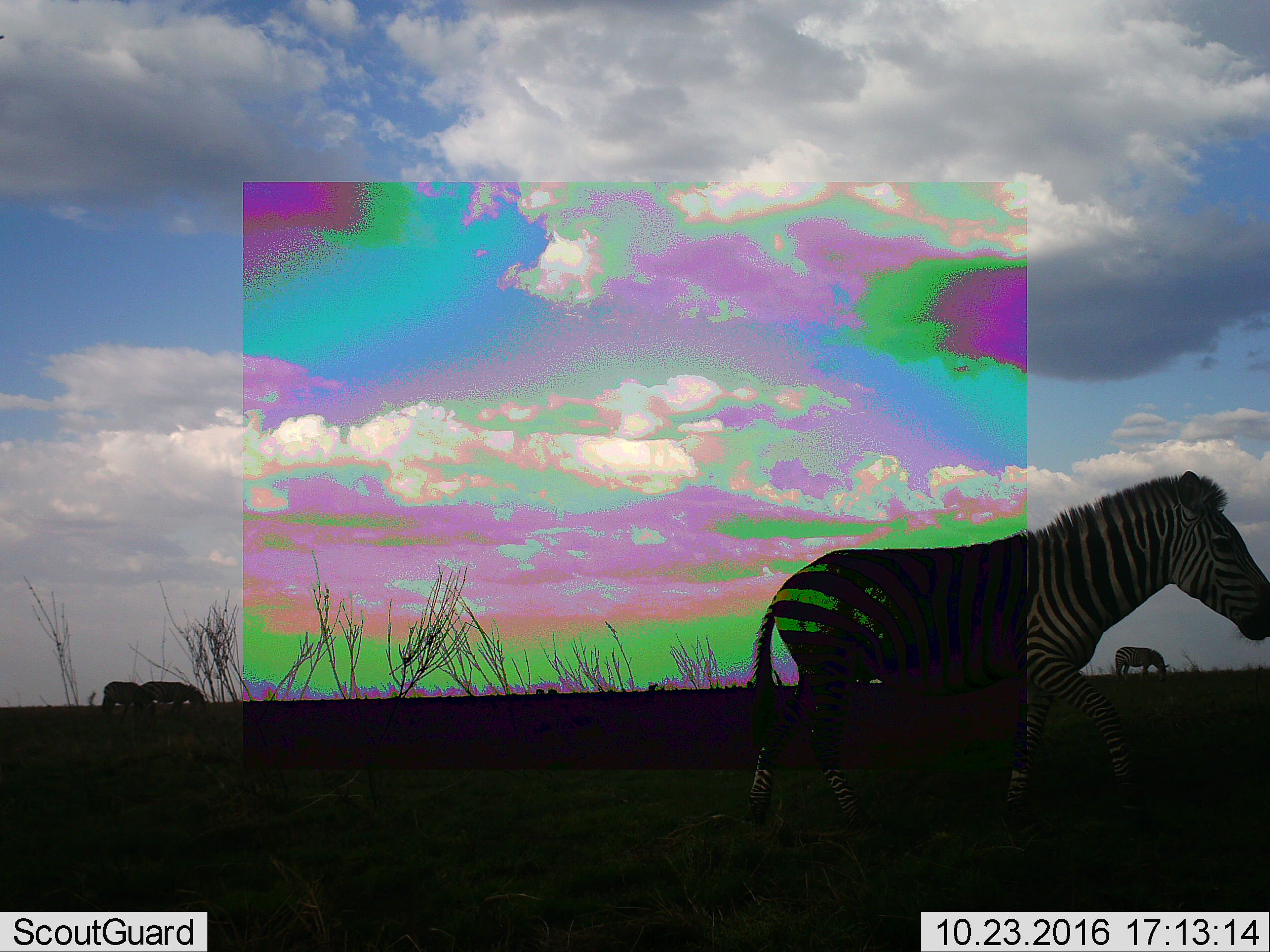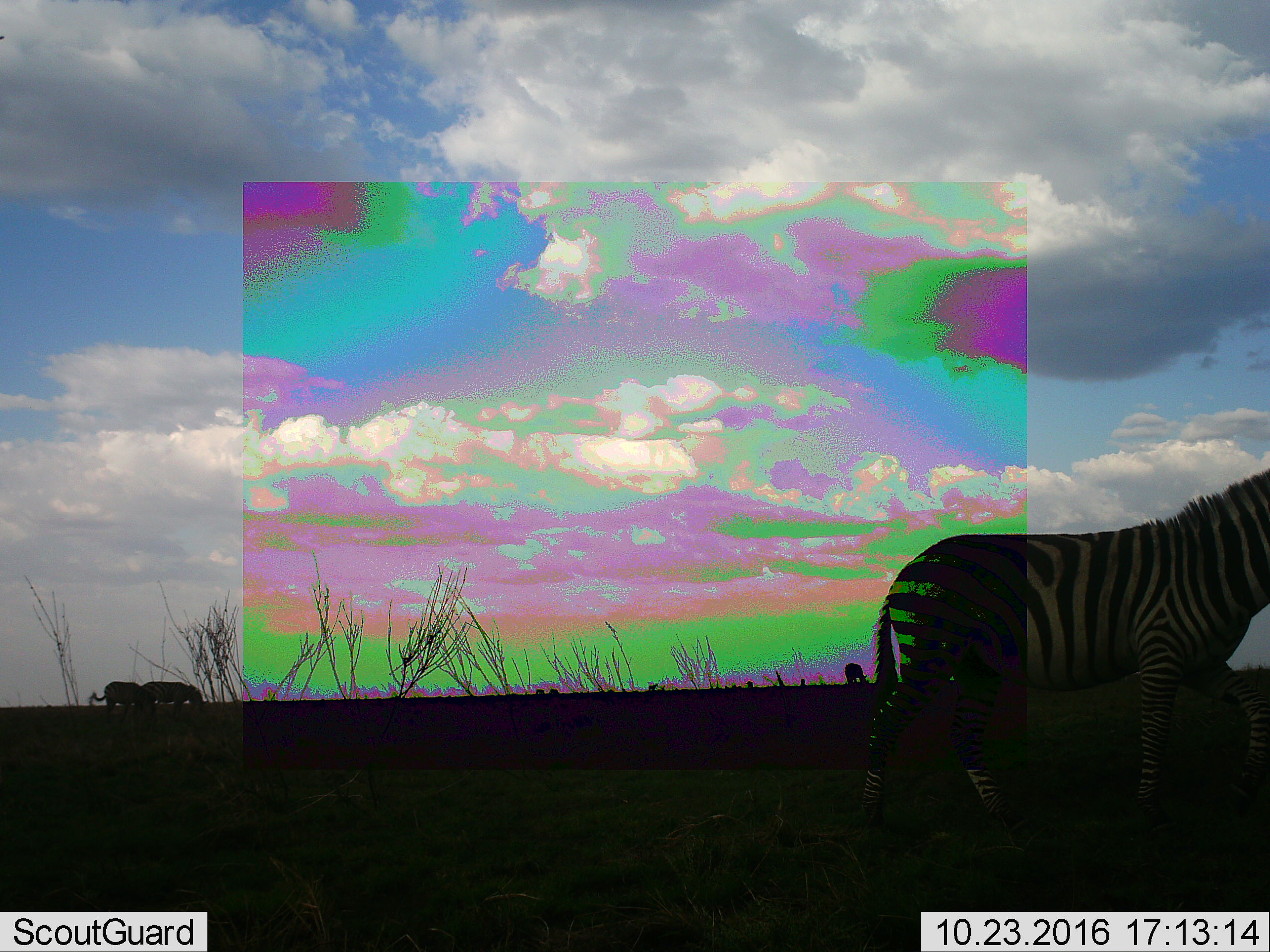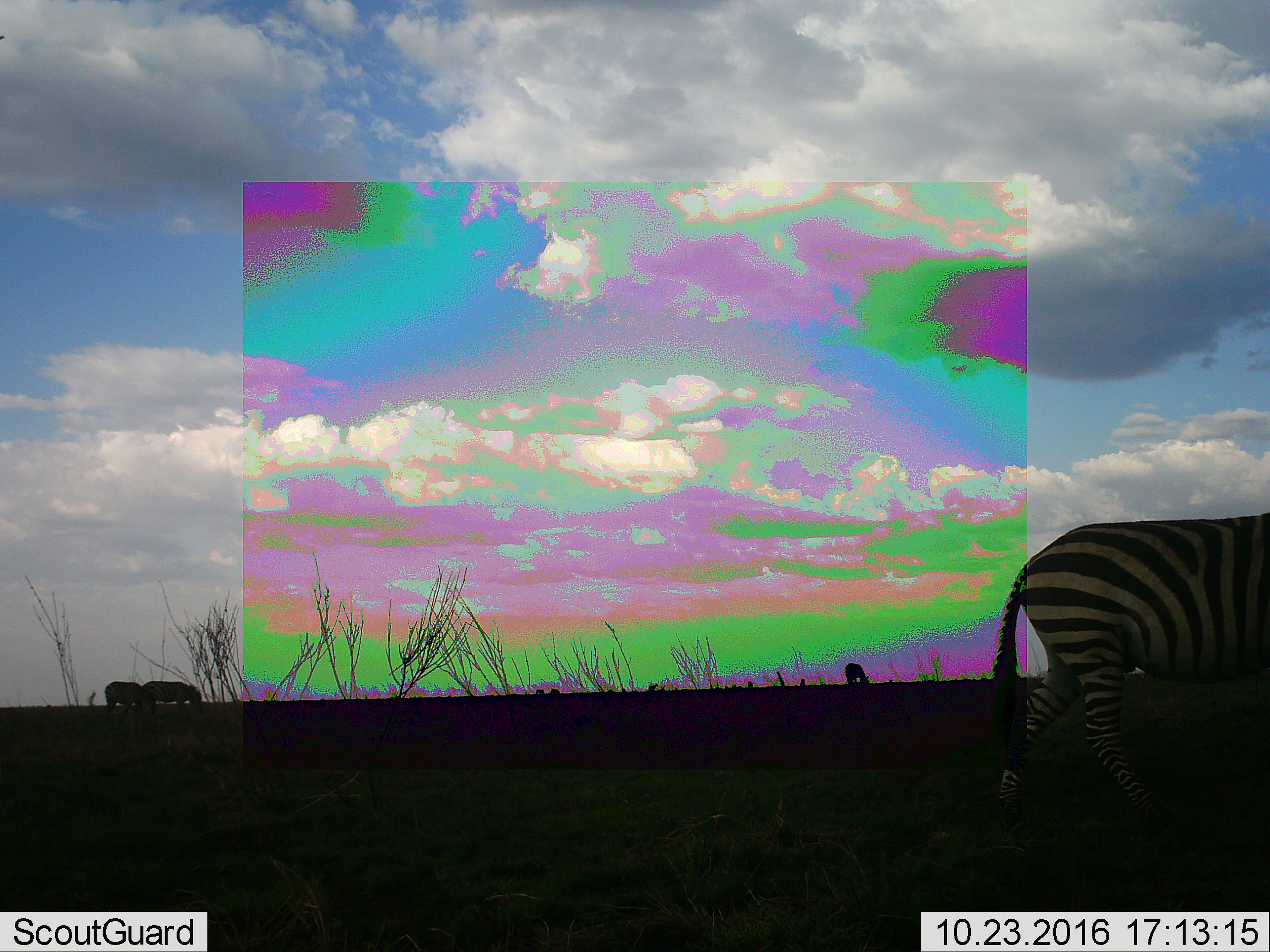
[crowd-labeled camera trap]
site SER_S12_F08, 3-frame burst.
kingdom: Animalia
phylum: Chordata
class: Mammalia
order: Perissodactyla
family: Equidae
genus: Equus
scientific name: Equus quagga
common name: plains zebra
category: zebraplains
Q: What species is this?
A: Zebraplains (plains zebra) (Equus quagga).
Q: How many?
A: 4.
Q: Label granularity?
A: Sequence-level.